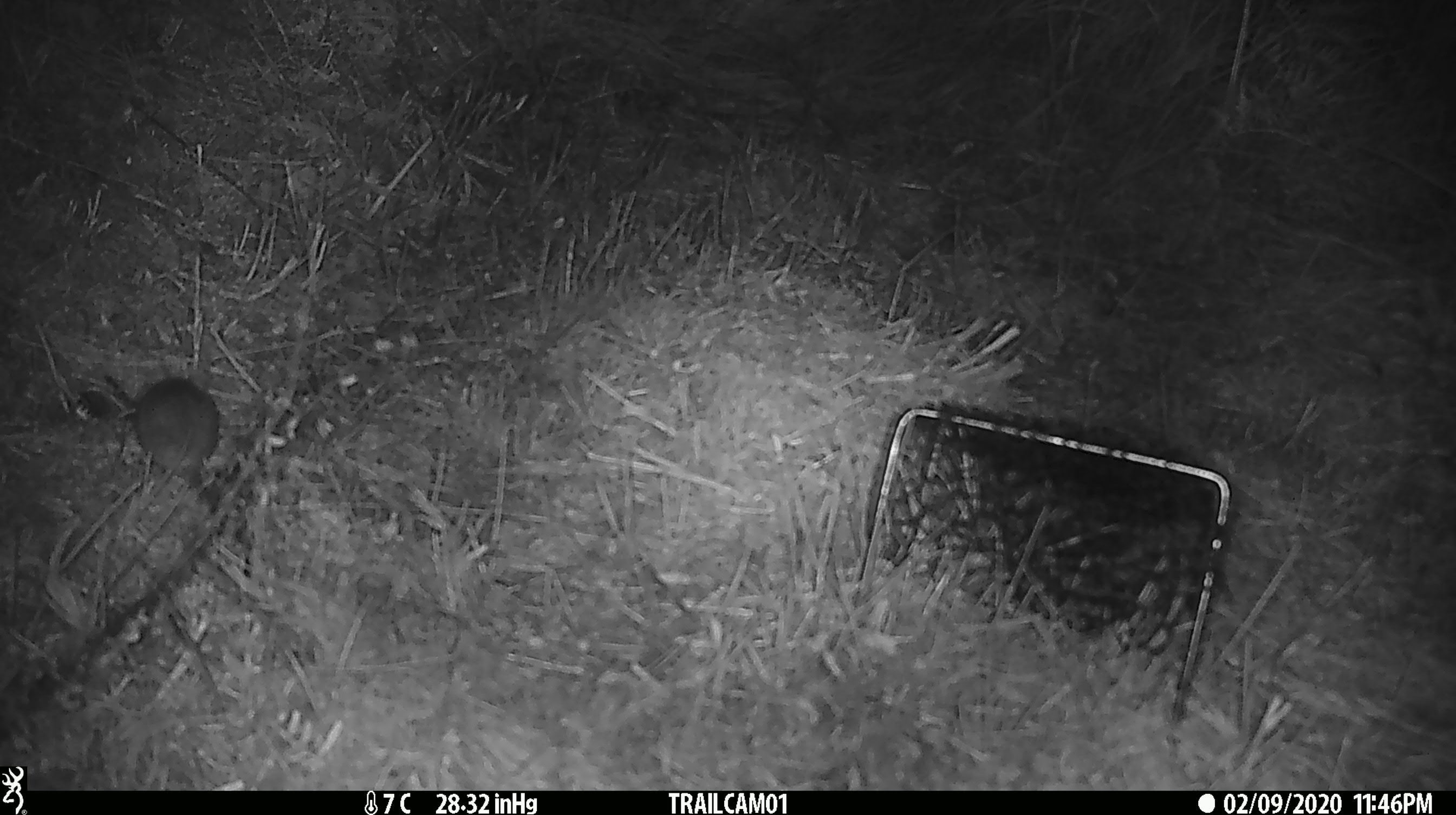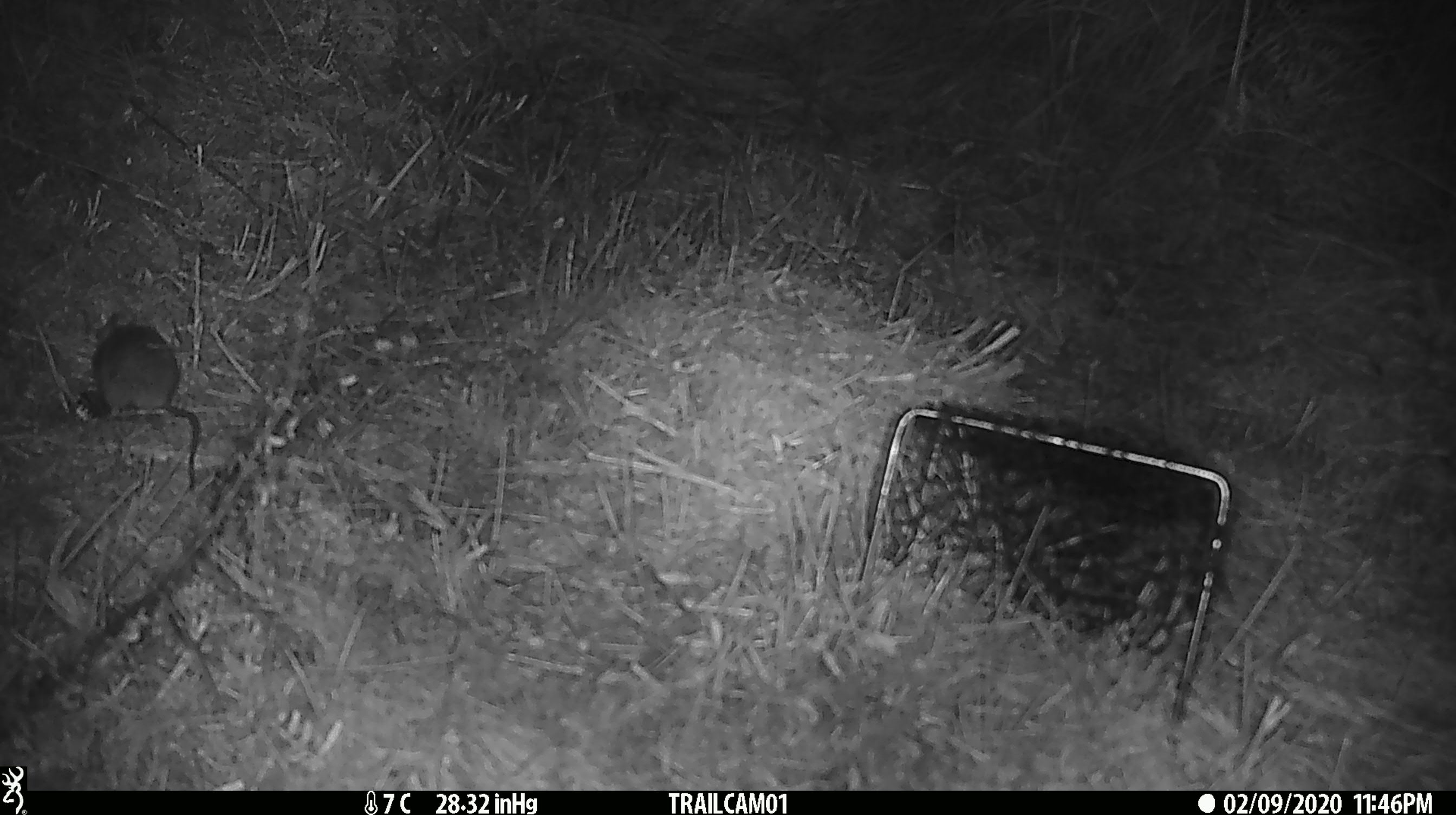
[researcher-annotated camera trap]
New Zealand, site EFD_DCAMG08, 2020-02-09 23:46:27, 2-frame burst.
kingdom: Animalia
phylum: Chordata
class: Mammalia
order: Rodentia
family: Muridae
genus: Mus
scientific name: Mus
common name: mouse